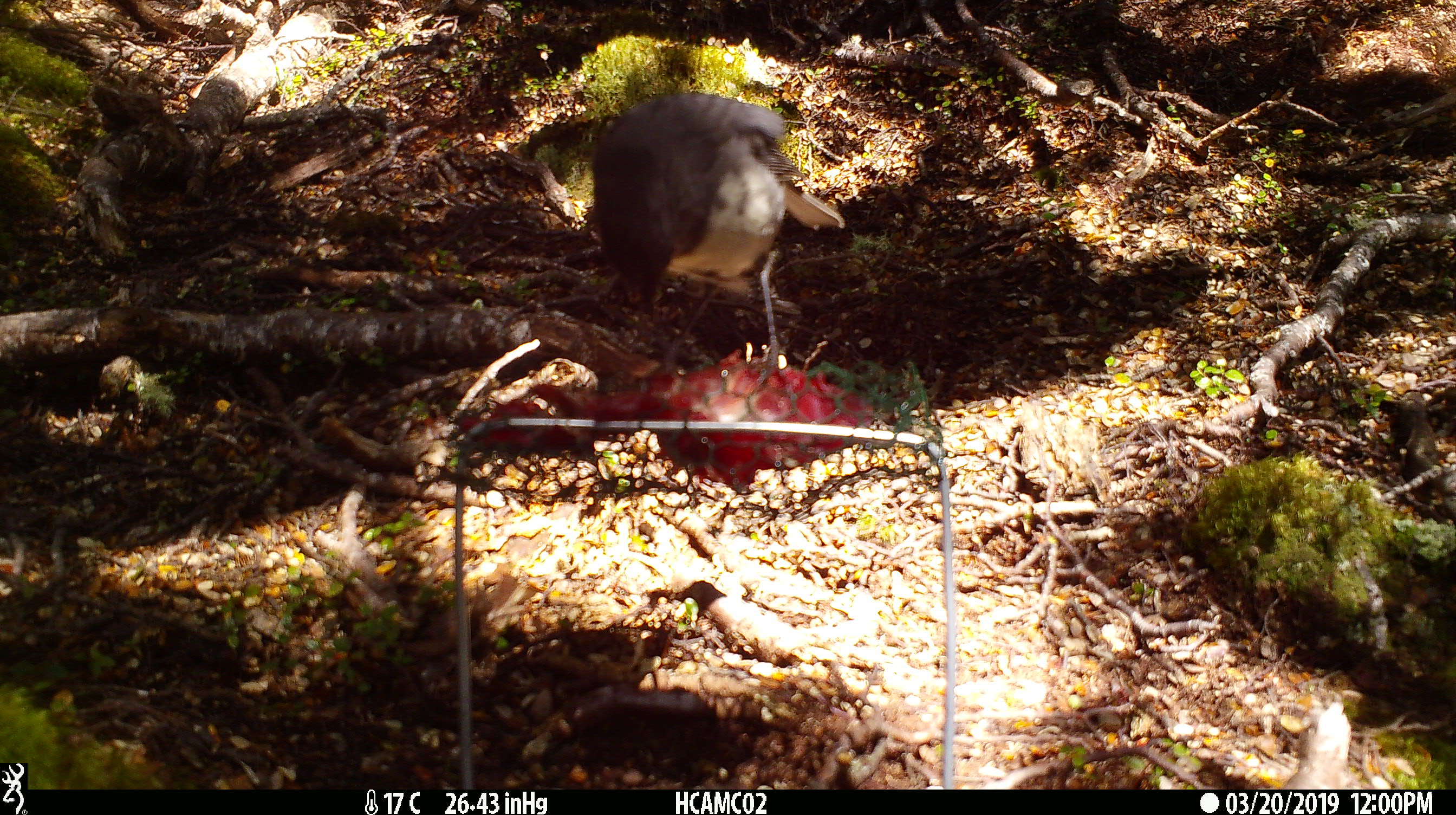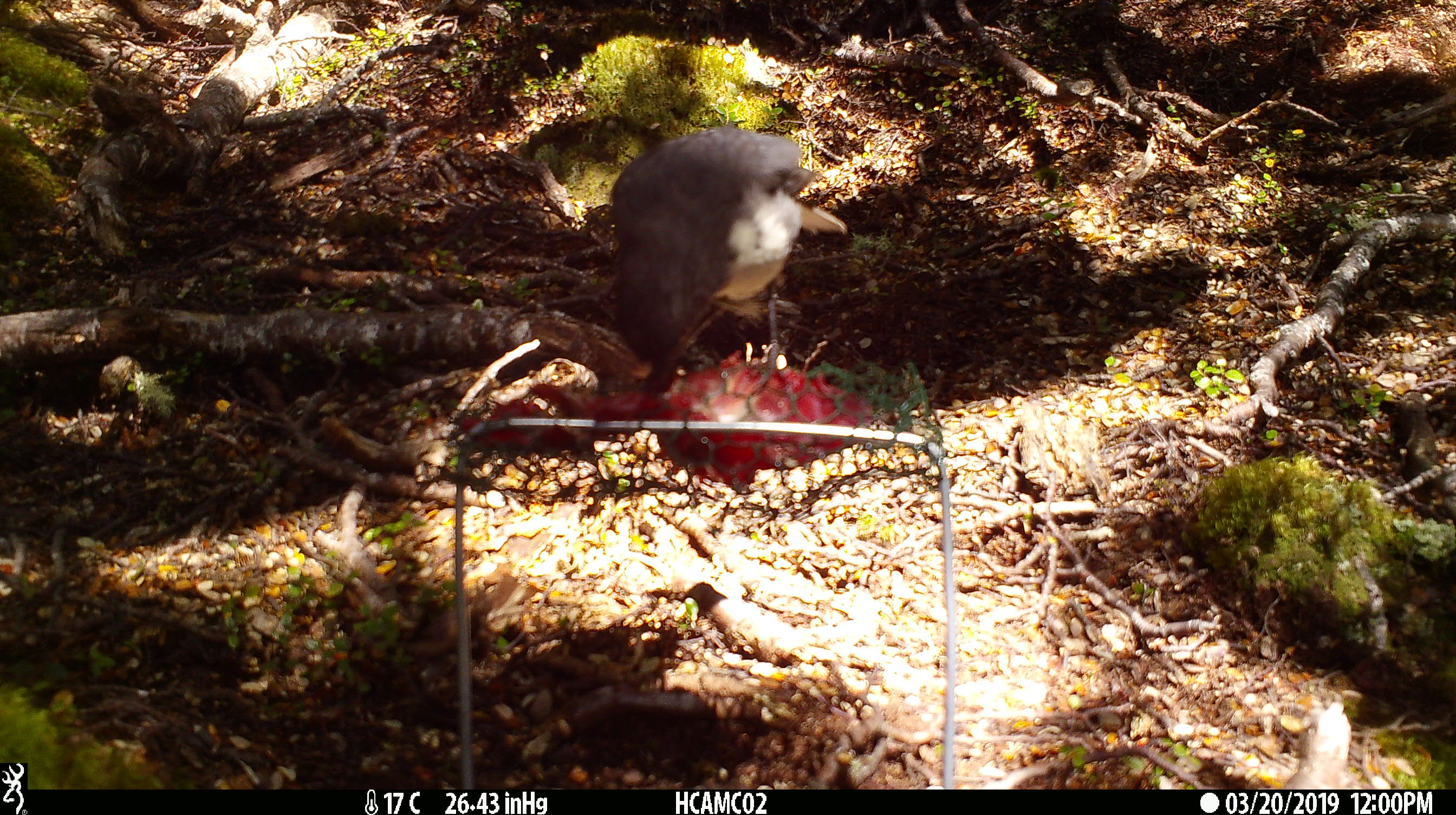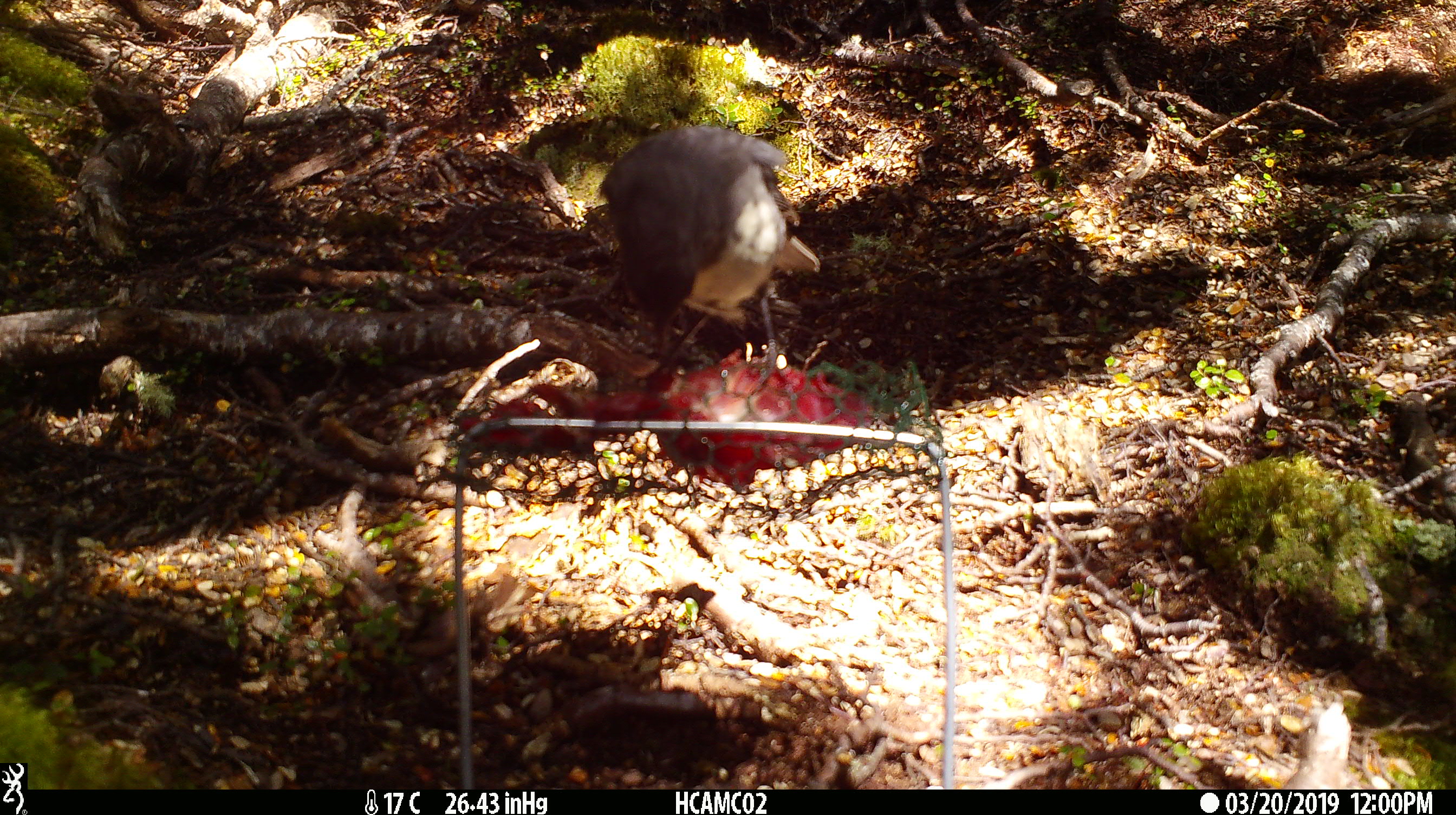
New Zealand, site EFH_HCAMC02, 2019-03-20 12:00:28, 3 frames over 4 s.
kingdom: Animalia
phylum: Chordata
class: Aves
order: Passeriformes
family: Petroicidae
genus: Petroica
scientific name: Petroica australis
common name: new zealand robin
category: robin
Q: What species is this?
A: Robin (new zealand robin) (Petroica australis).